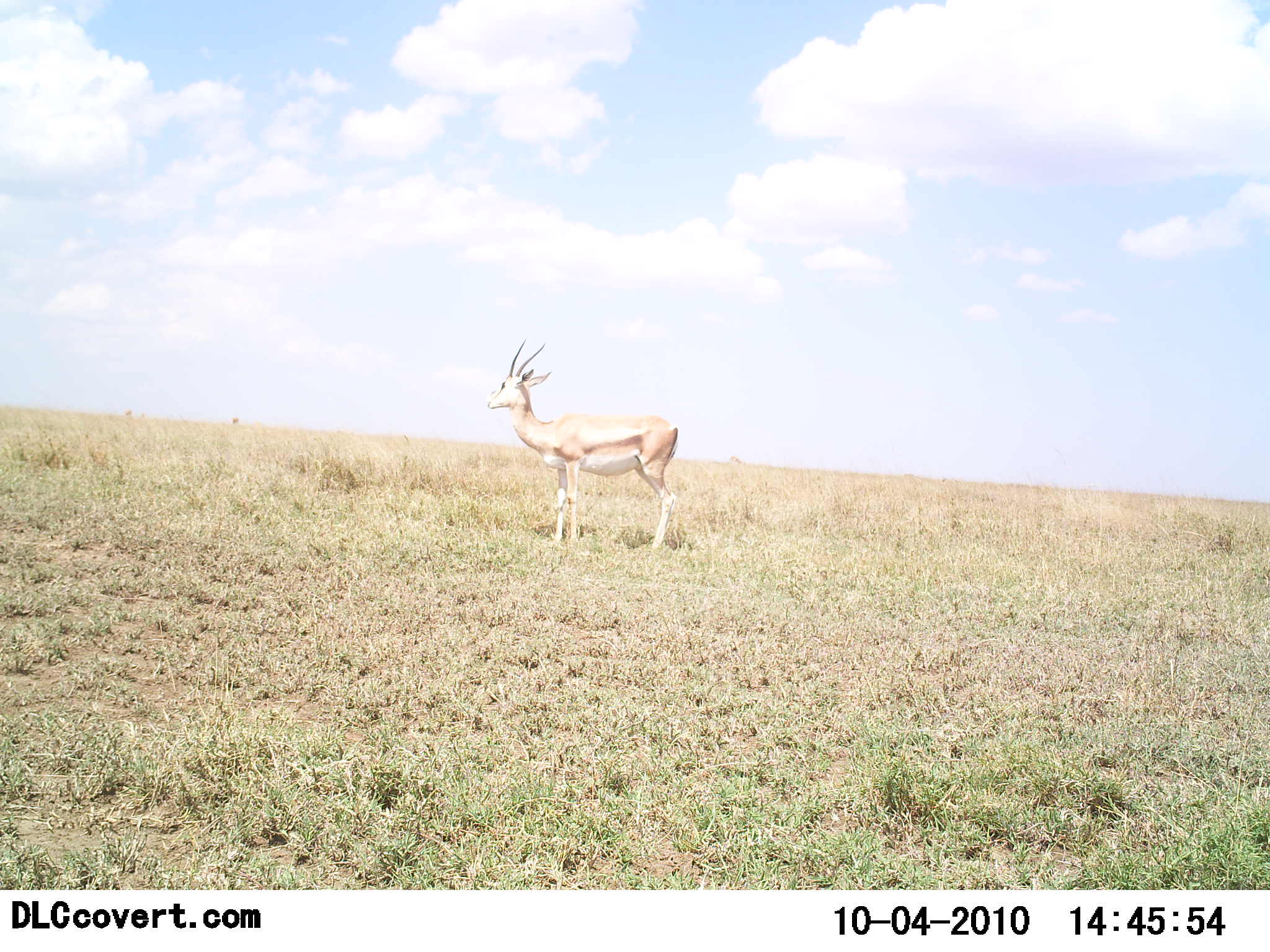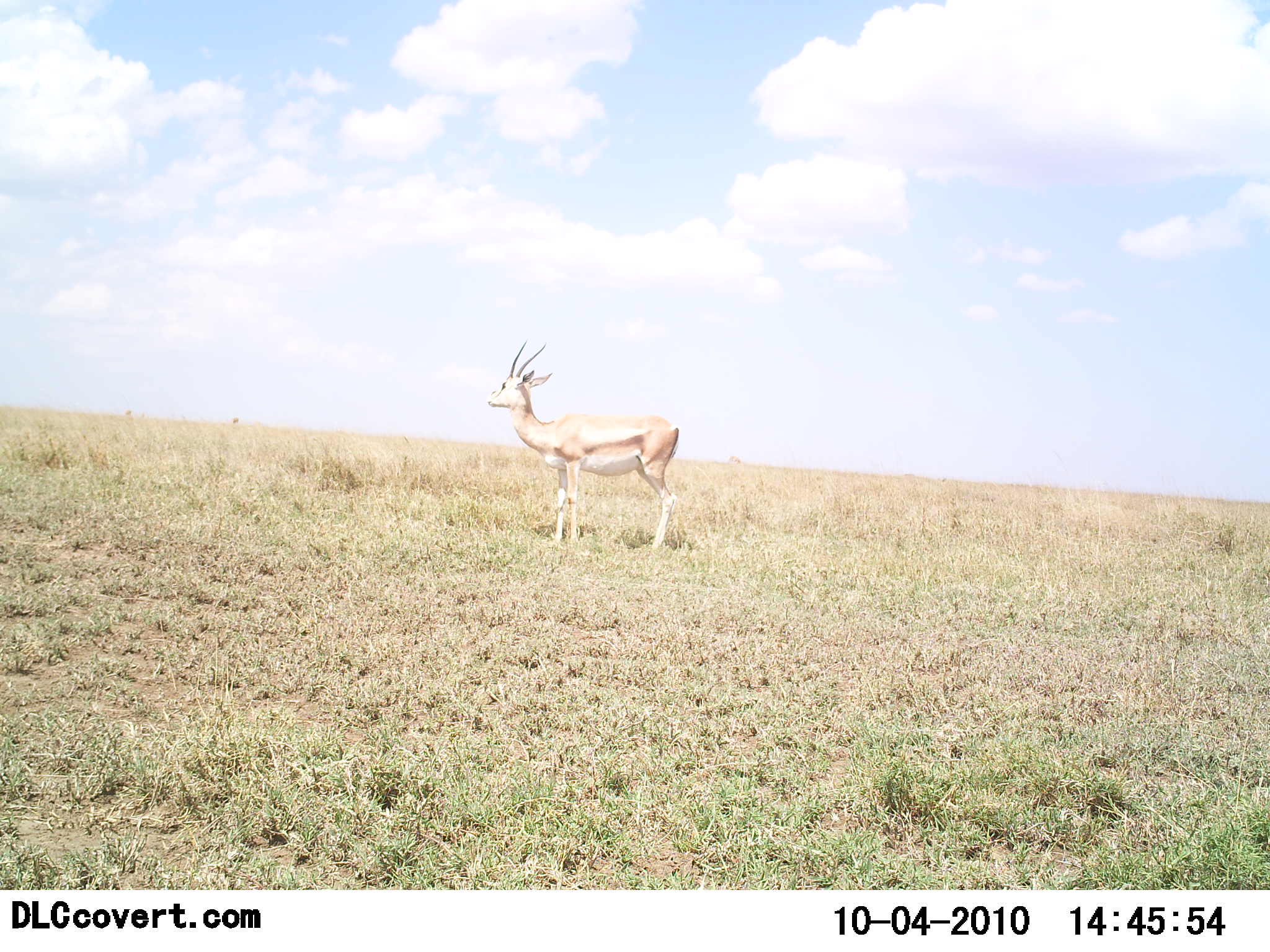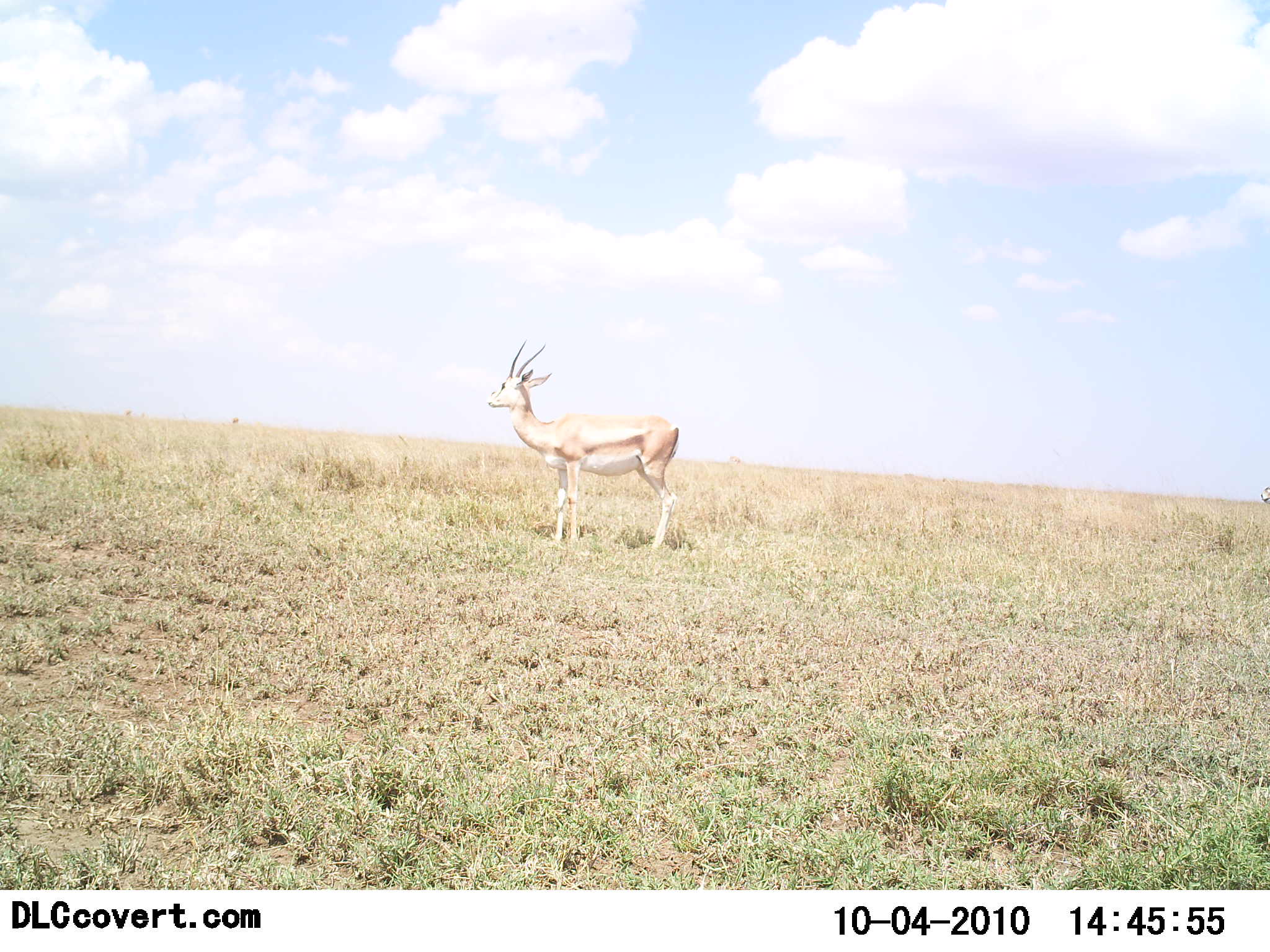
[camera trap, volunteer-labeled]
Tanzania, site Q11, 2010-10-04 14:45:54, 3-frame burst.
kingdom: Animalia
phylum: Chordata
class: Mammalia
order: Artiodactyla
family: Bovidae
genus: Eudorcas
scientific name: Eudorcas thomsonii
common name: thomson's gazelle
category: gazellethomsons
Gazellethomsons (thomson's gazelle) (Eudorcas thomsonii), count 1. Behavior (volunteer vote fractions): standing 100%, resting 0%, moving 0%, interacting 0%. Young present (vote fraction): 0%. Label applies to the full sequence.